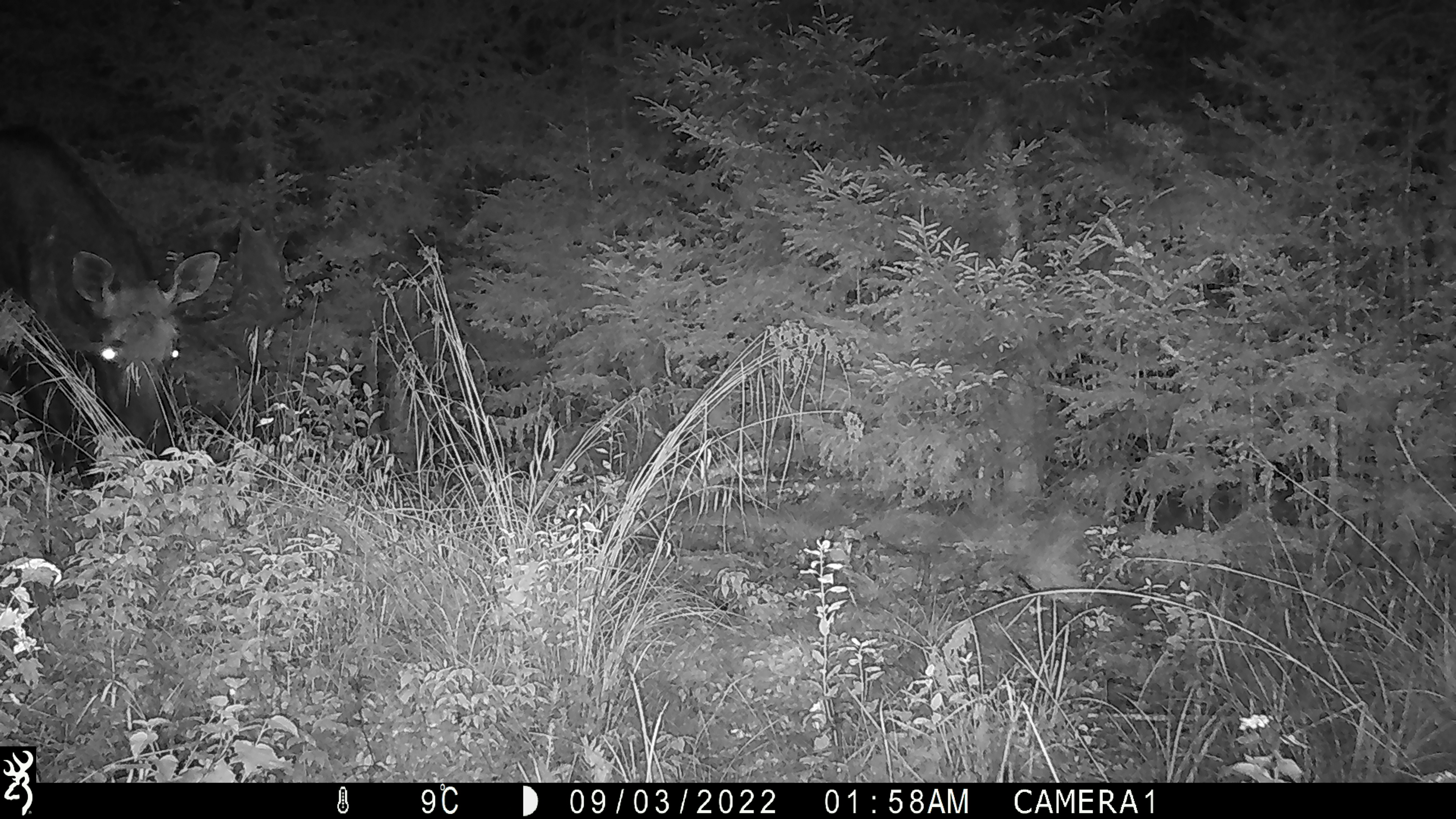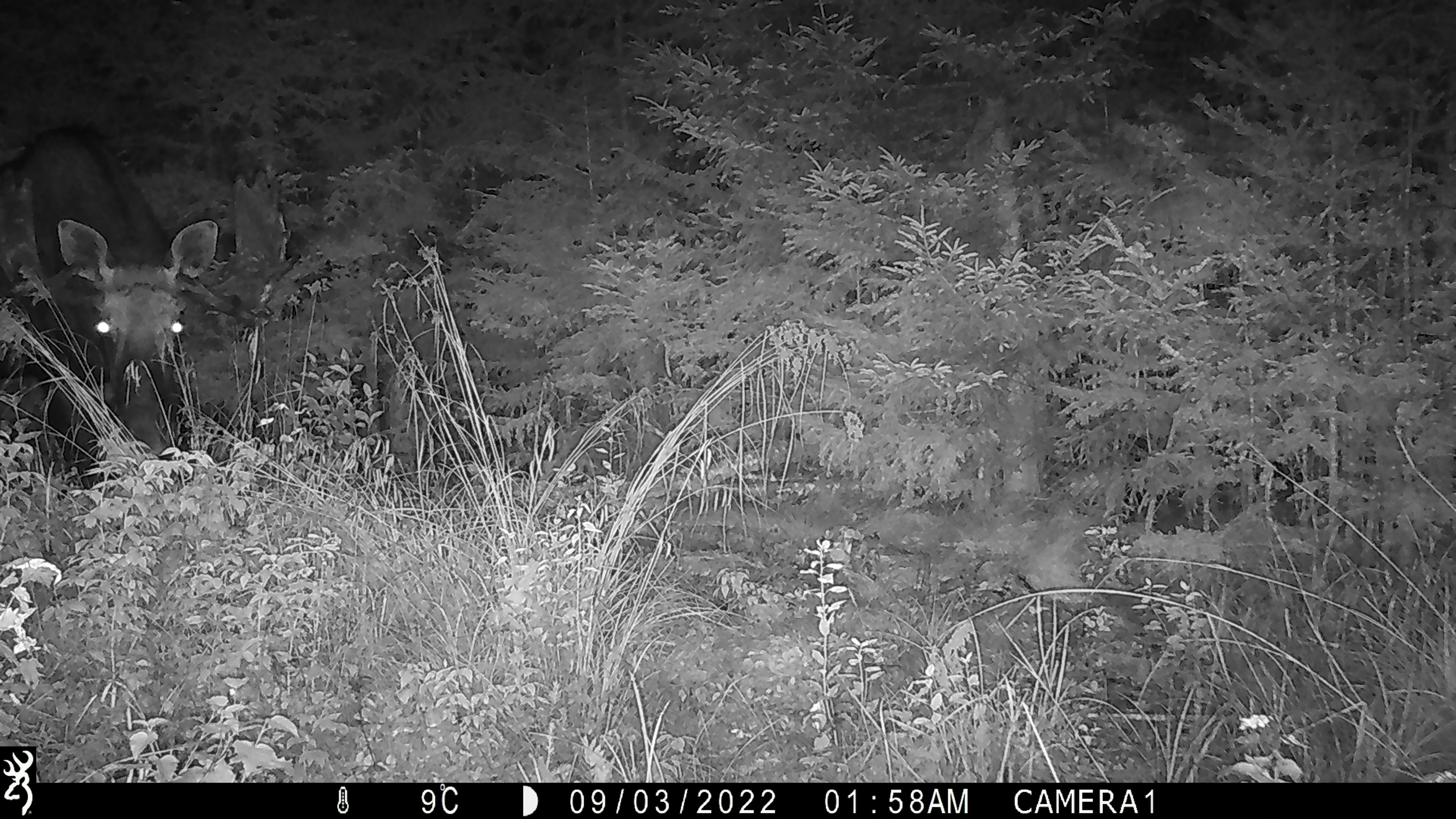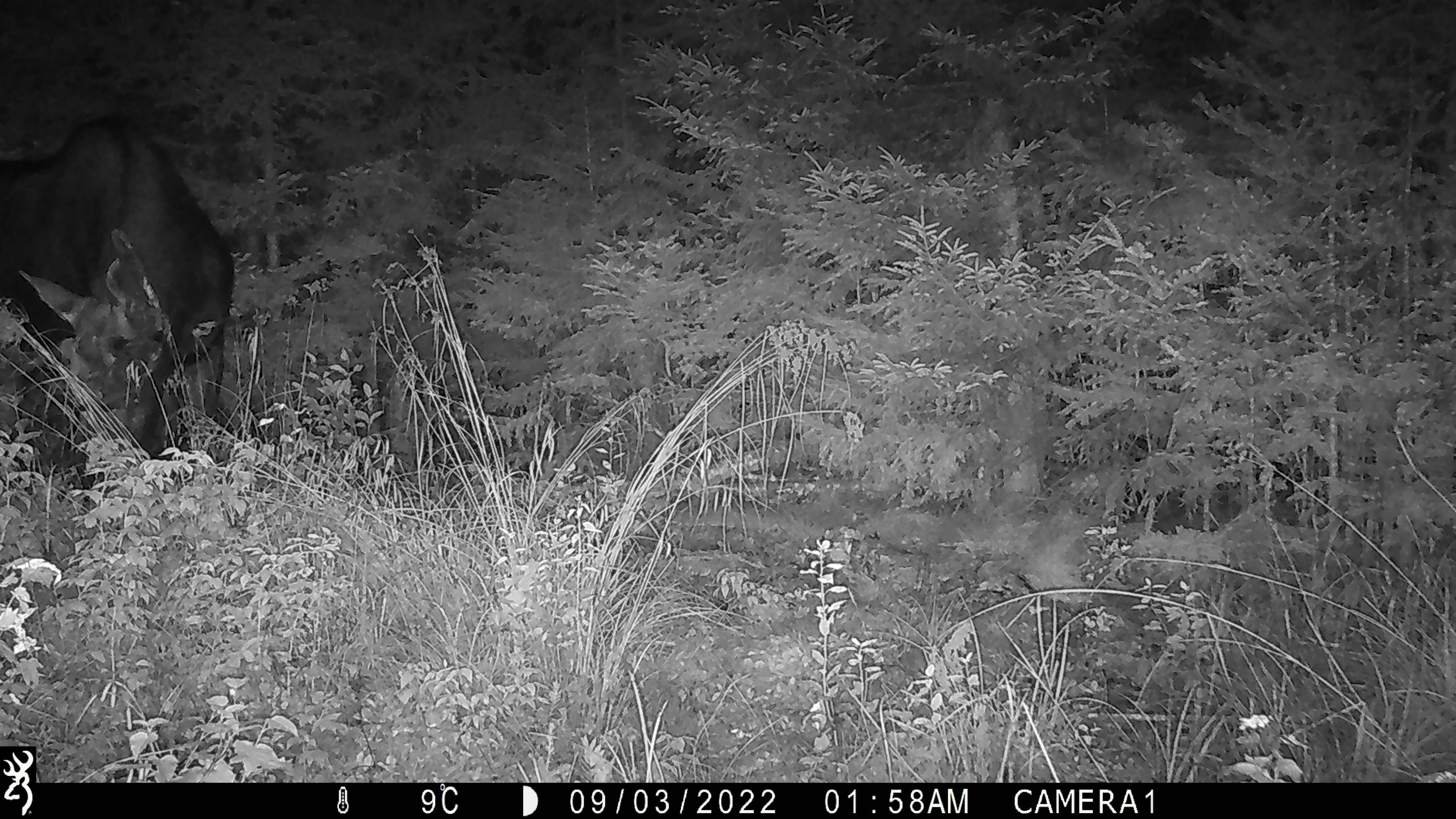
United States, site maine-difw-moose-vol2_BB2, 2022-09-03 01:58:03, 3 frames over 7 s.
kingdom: Animalia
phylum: Chordata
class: Mammalia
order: Artiodactyla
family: Cervidae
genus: Alces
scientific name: Alces alces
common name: moose